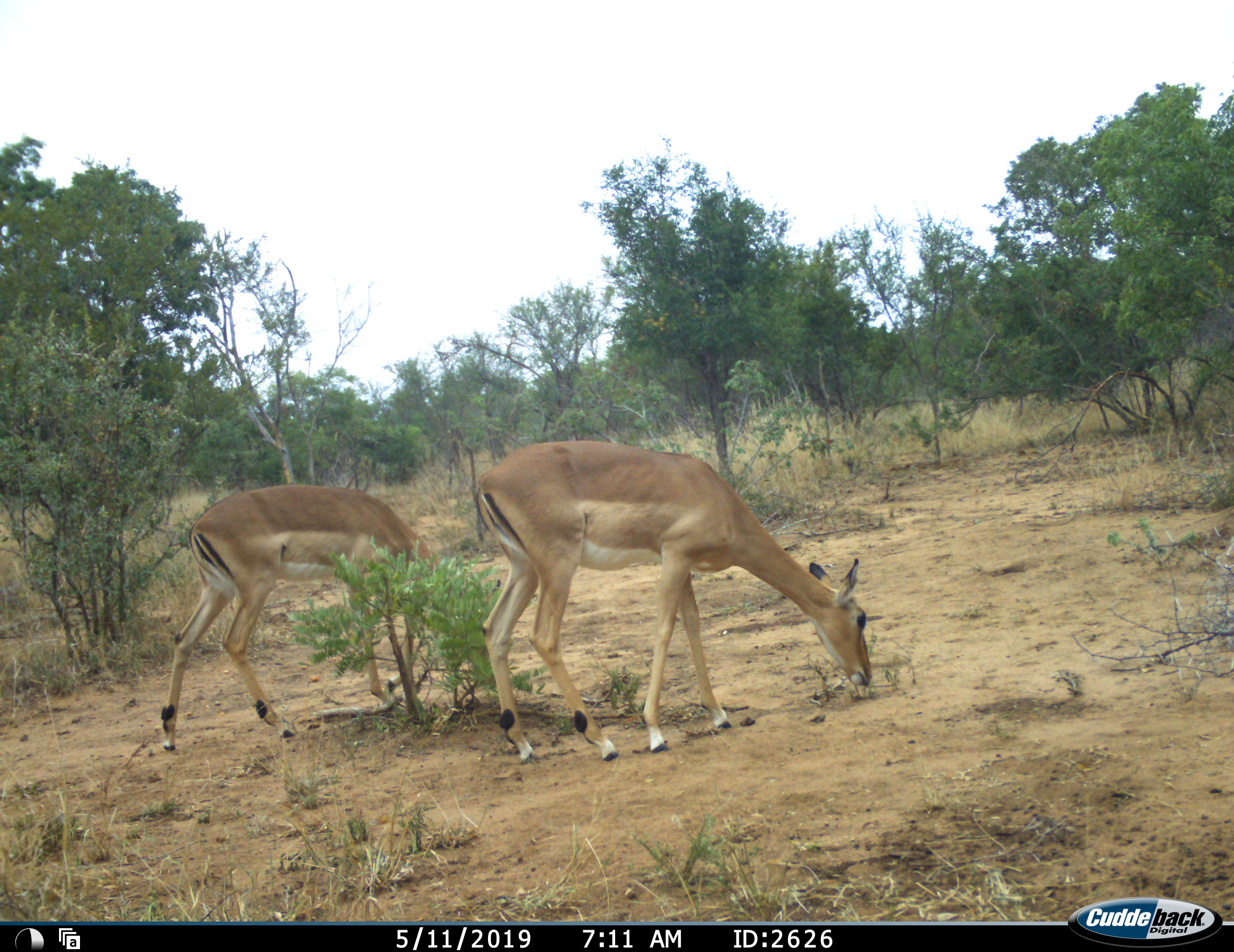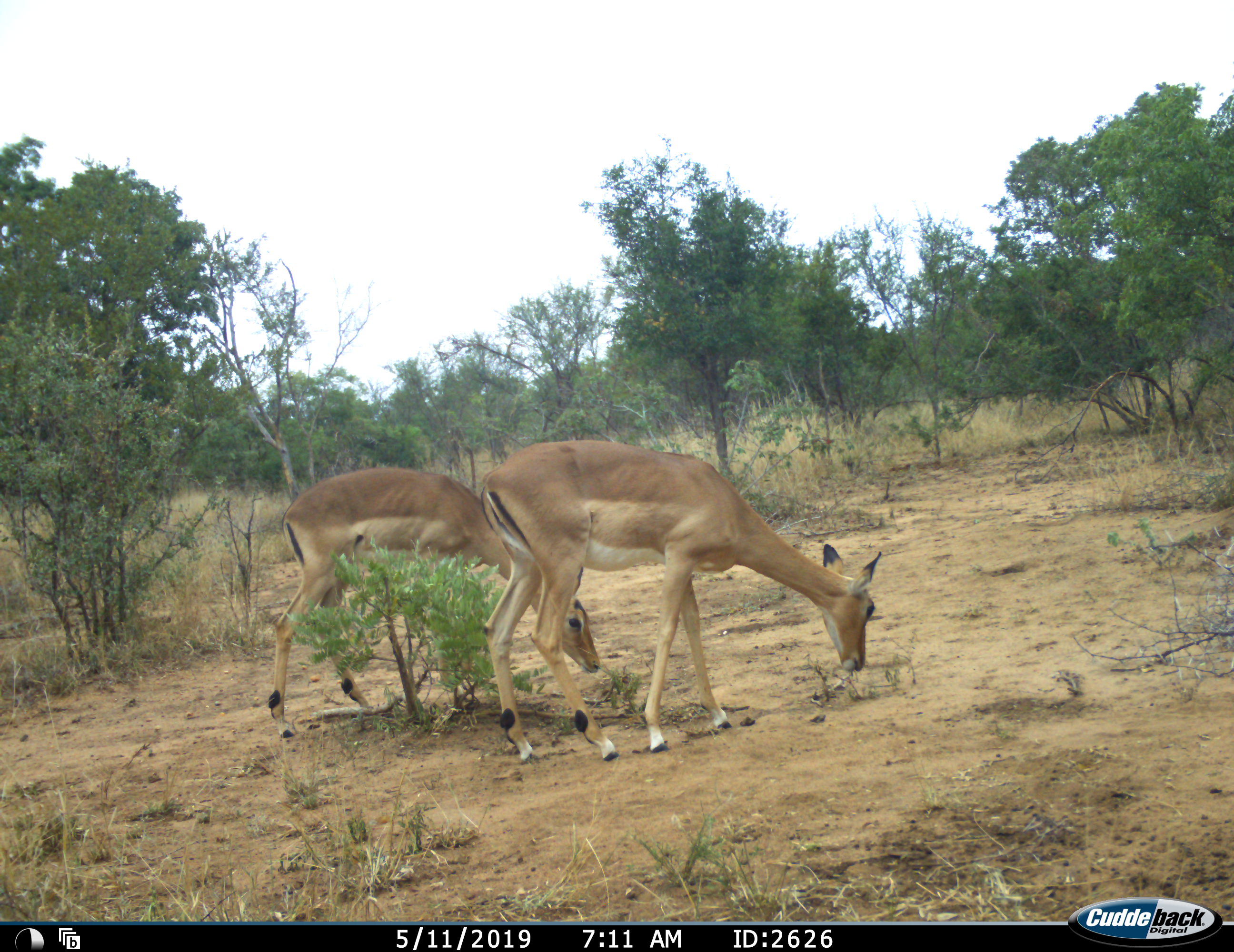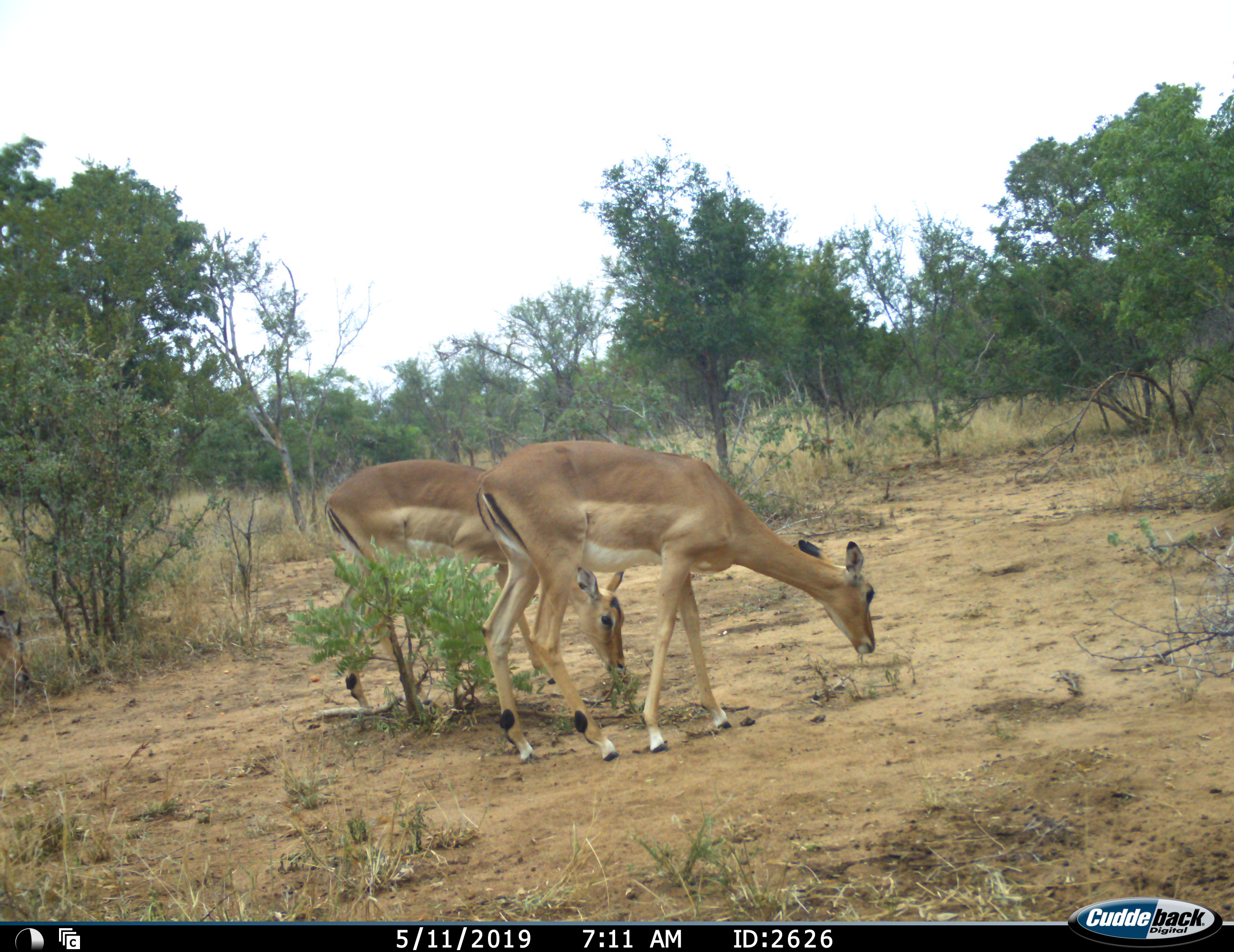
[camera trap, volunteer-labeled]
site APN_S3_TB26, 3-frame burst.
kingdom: Animalia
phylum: Chordata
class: Mammalia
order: Artiodactyla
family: Bovidae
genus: Aepyceros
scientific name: Aepyceros melampus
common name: impala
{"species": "impala (Aepyceros melampus)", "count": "2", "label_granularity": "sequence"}